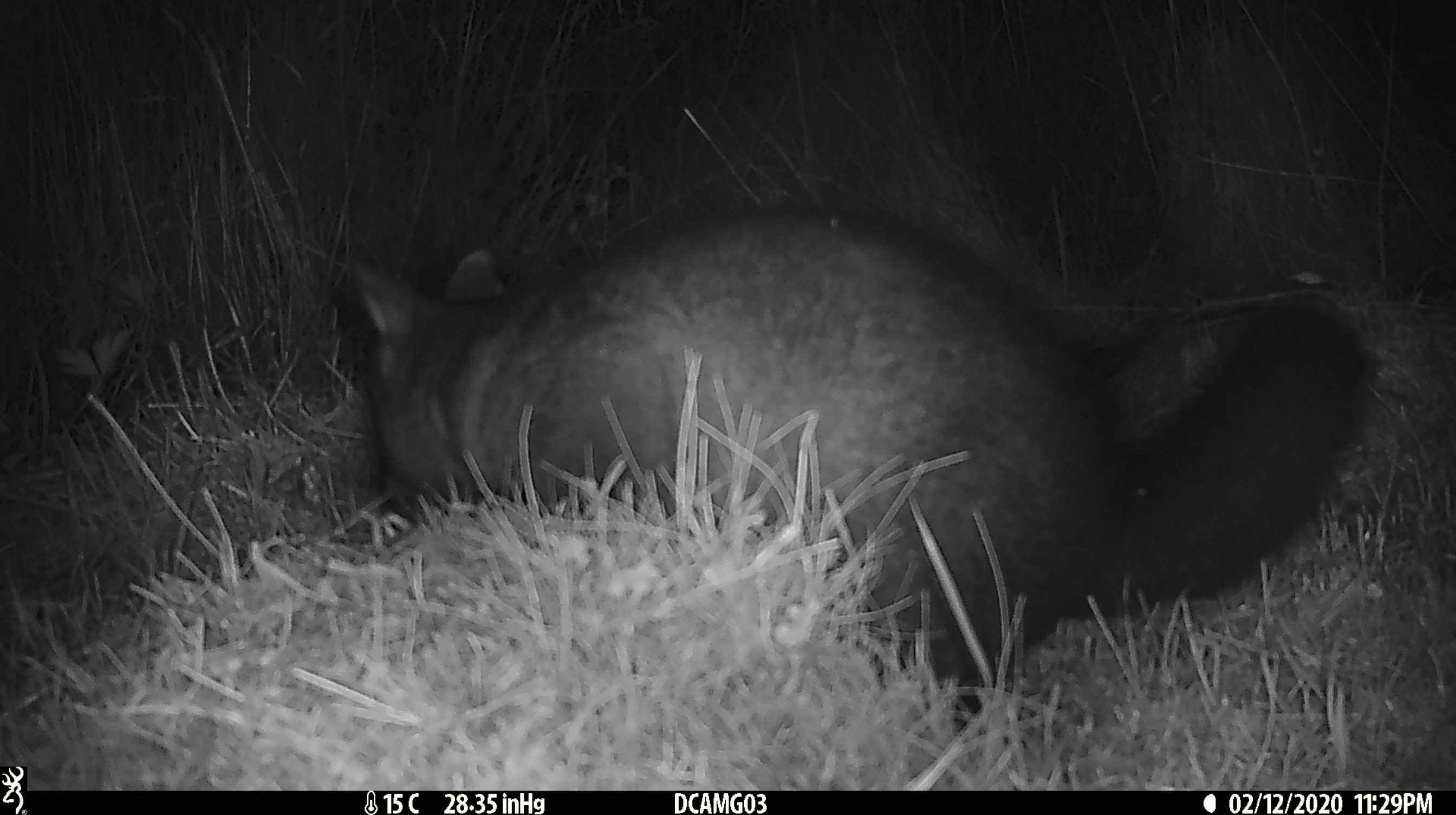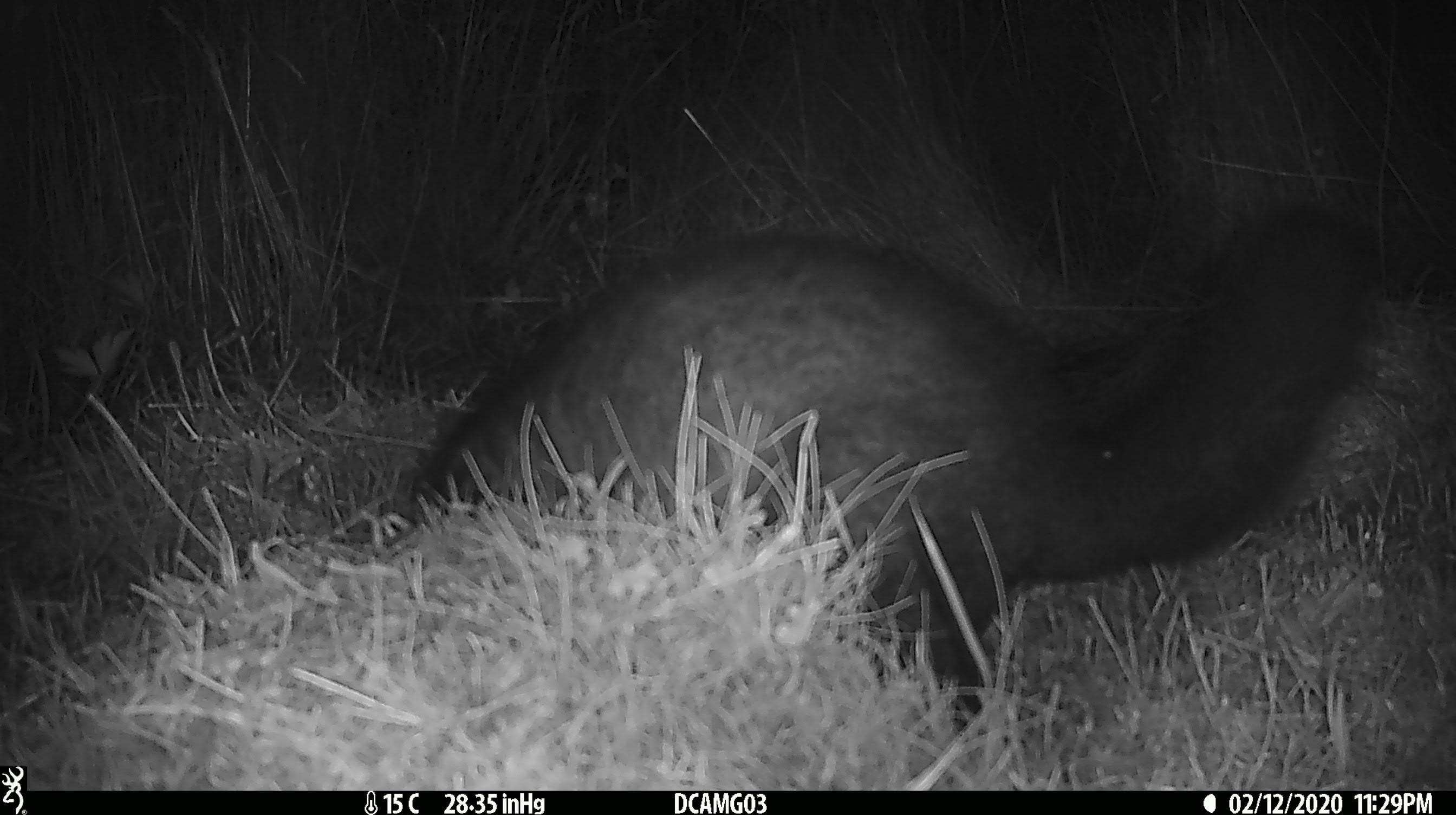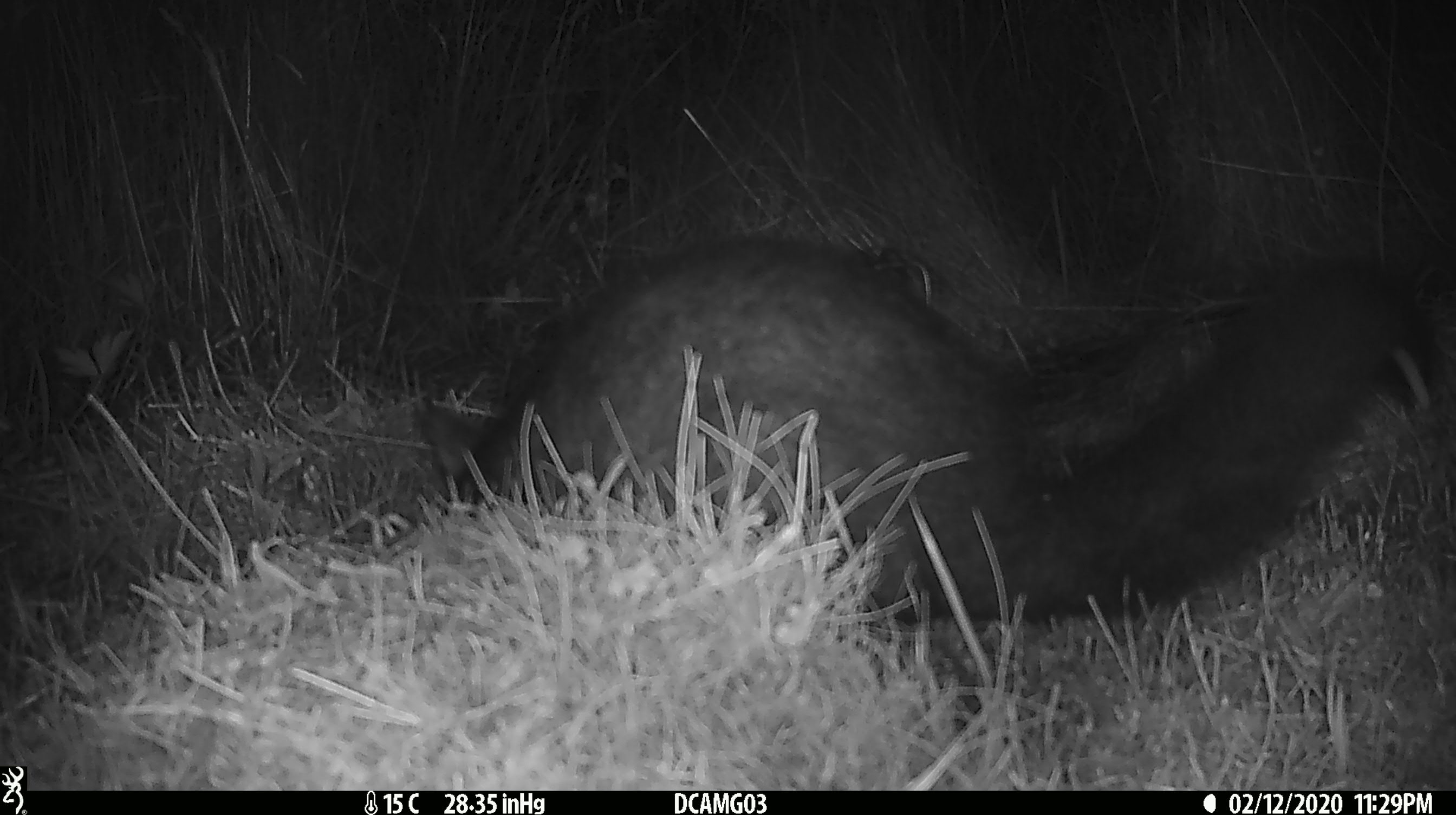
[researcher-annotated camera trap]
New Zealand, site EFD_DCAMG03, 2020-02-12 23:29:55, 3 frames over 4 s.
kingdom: Animalia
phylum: Chordata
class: Mammalia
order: Diprotodontia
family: Phalangeridae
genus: Trichosurus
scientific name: Trichosurus vulpecula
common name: common brushtail possum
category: possum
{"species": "possum (common brushtail possum) (Trichosurus vulpecula)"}